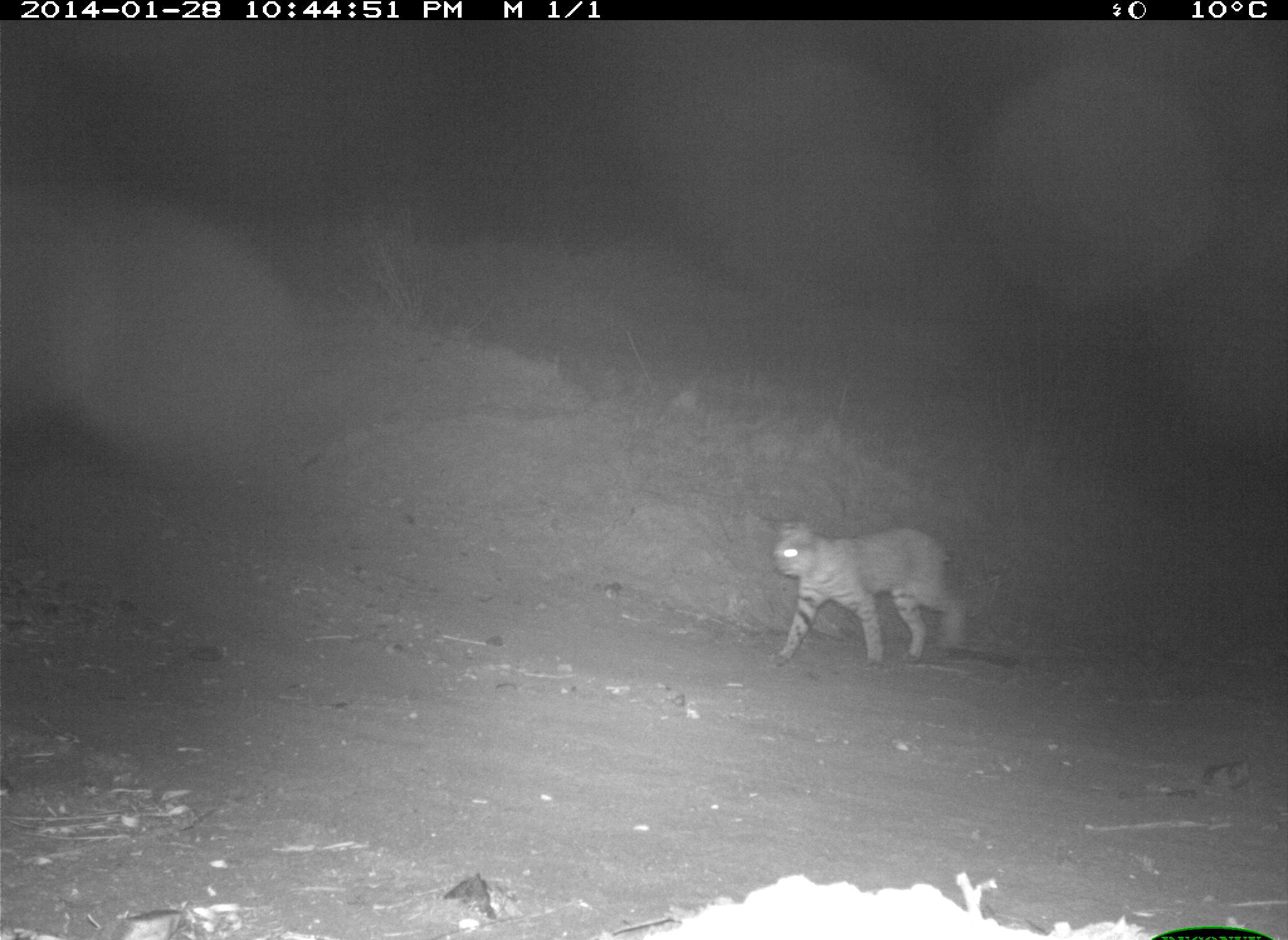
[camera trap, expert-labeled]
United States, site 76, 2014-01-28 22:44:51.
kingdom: Animalia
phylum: Chordata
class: Mammalia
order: Carnivora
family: Felidae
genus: Lynx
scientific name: Lynx rufus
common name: bobcat